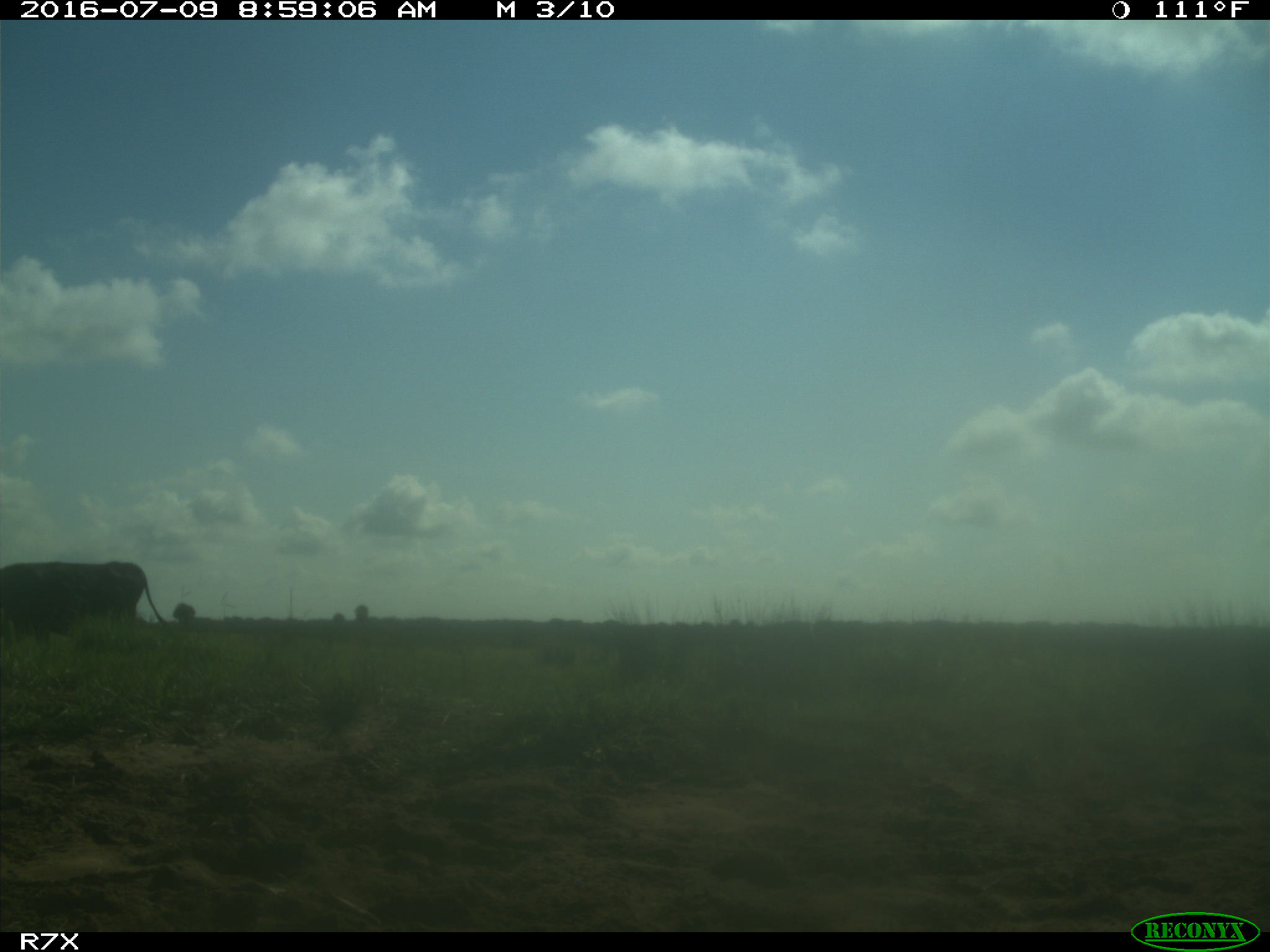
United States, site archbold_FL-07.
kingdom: Animalia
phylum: Chordata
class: Mammalia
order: Artiodactyla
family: Bovidae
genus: Bos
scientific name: Bos taurus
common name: domestic cow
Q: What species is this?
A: Bos taurus (domestic cow).